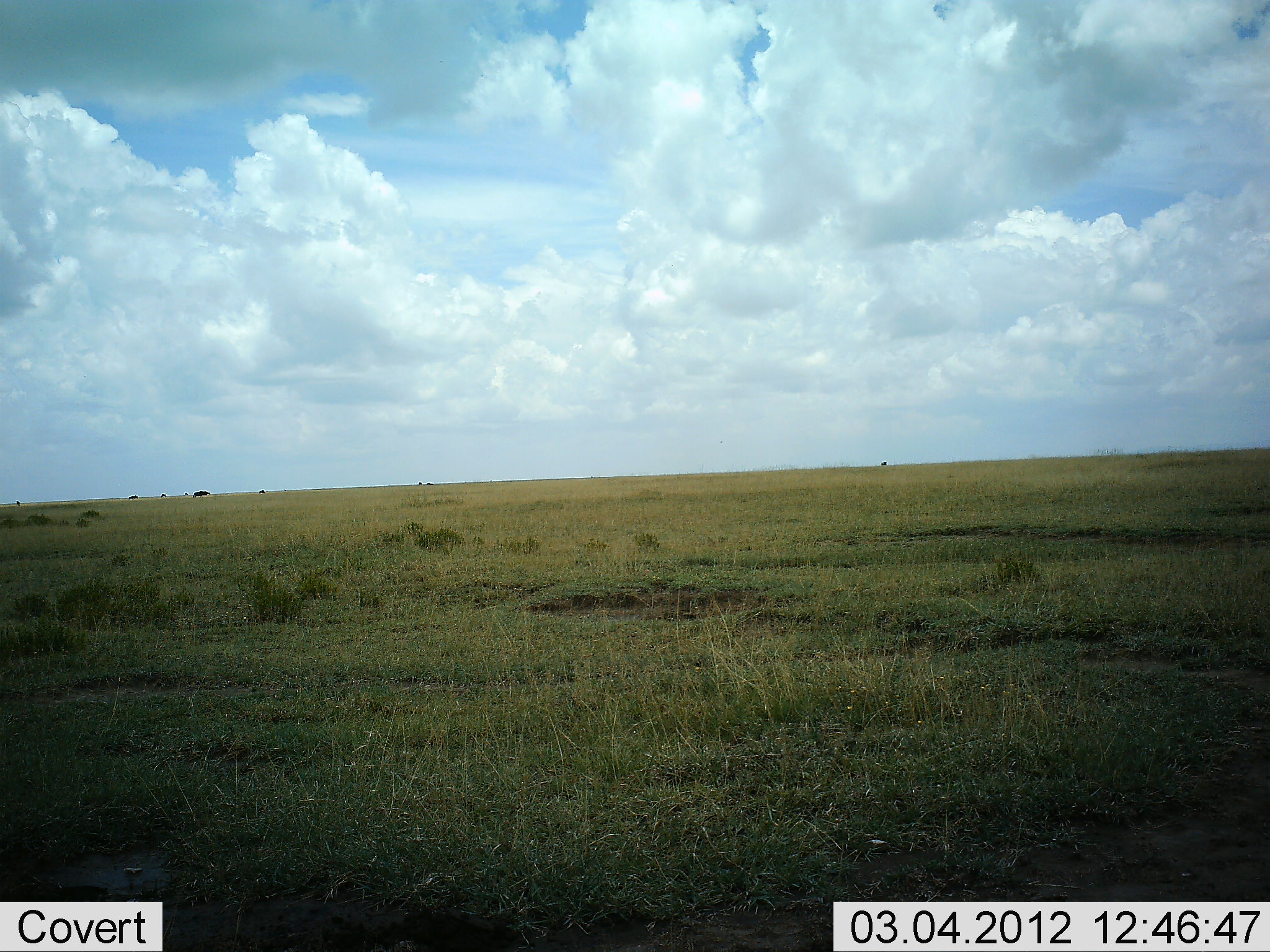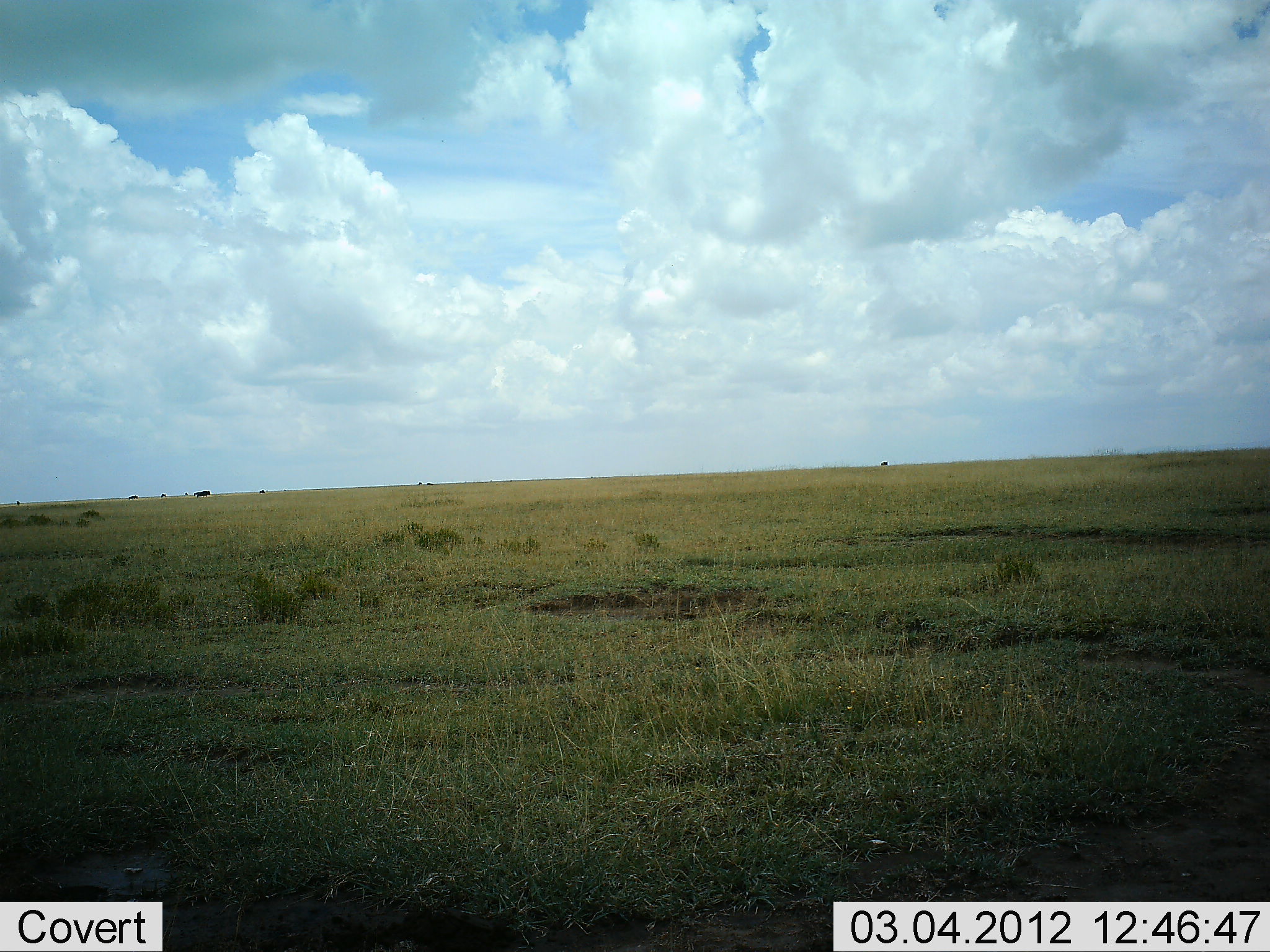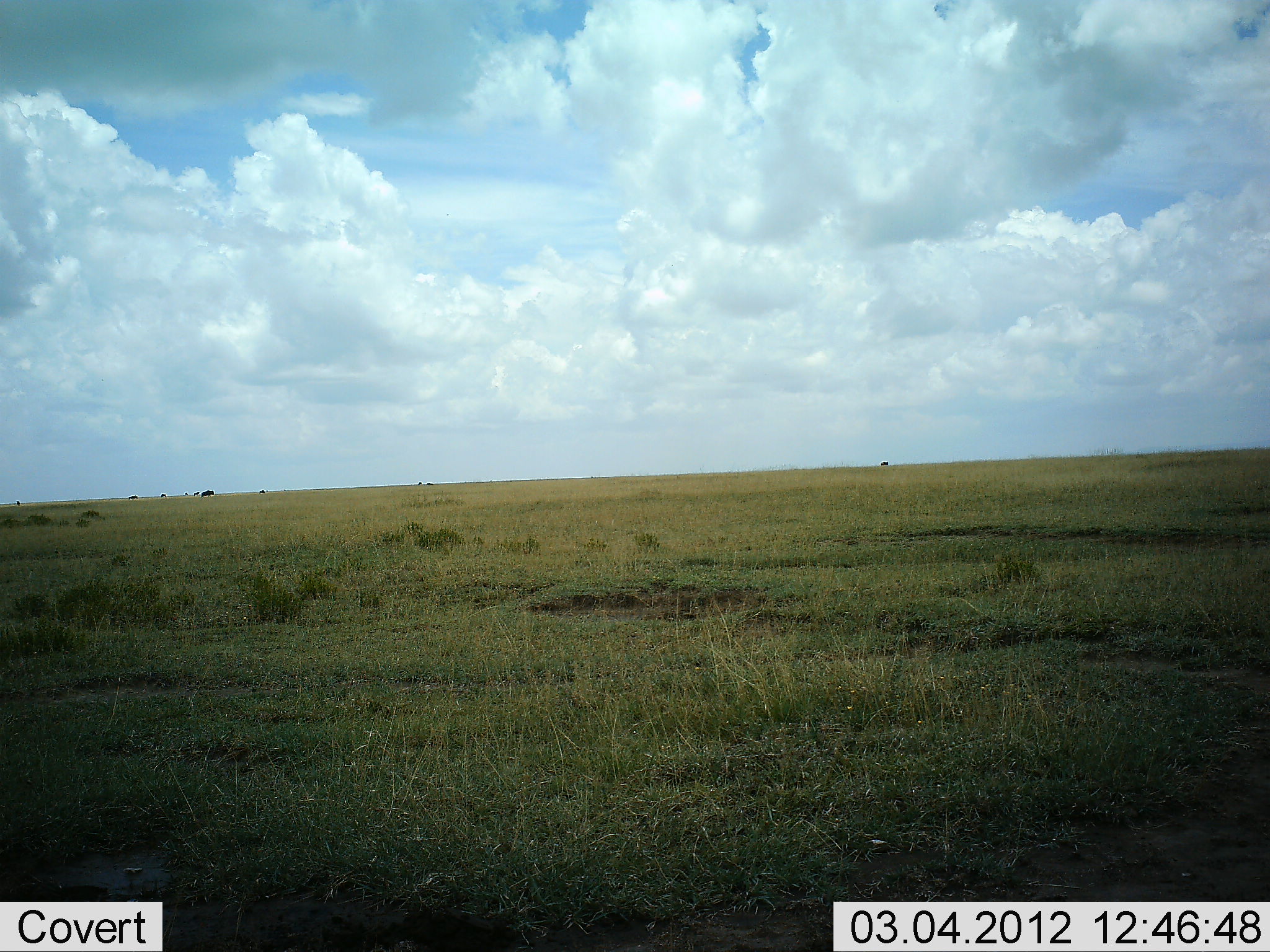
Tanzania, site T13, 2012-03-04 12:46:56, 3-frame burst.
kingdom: Animalia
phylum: Chordata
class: Mammalia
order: Artiodactyla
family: Bovidae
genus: Connochaetes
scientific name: Connochaetes taurinus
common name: blue wildebeest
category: wildebeest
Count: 1.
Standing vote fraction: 0%.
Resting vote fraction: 0%.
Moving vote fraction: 86%.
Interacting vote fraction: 0%.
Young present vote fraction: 0%.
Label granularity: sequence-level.